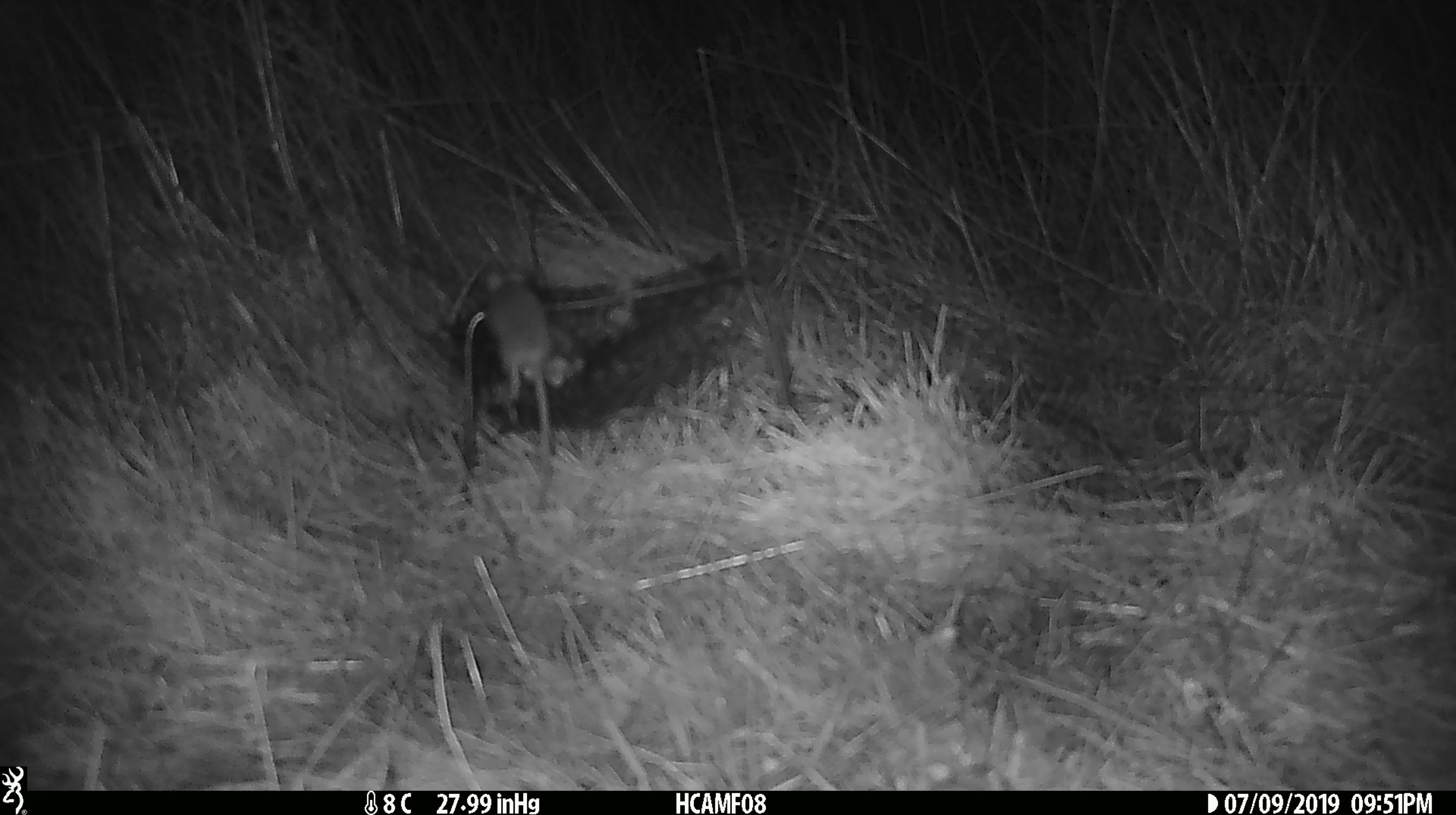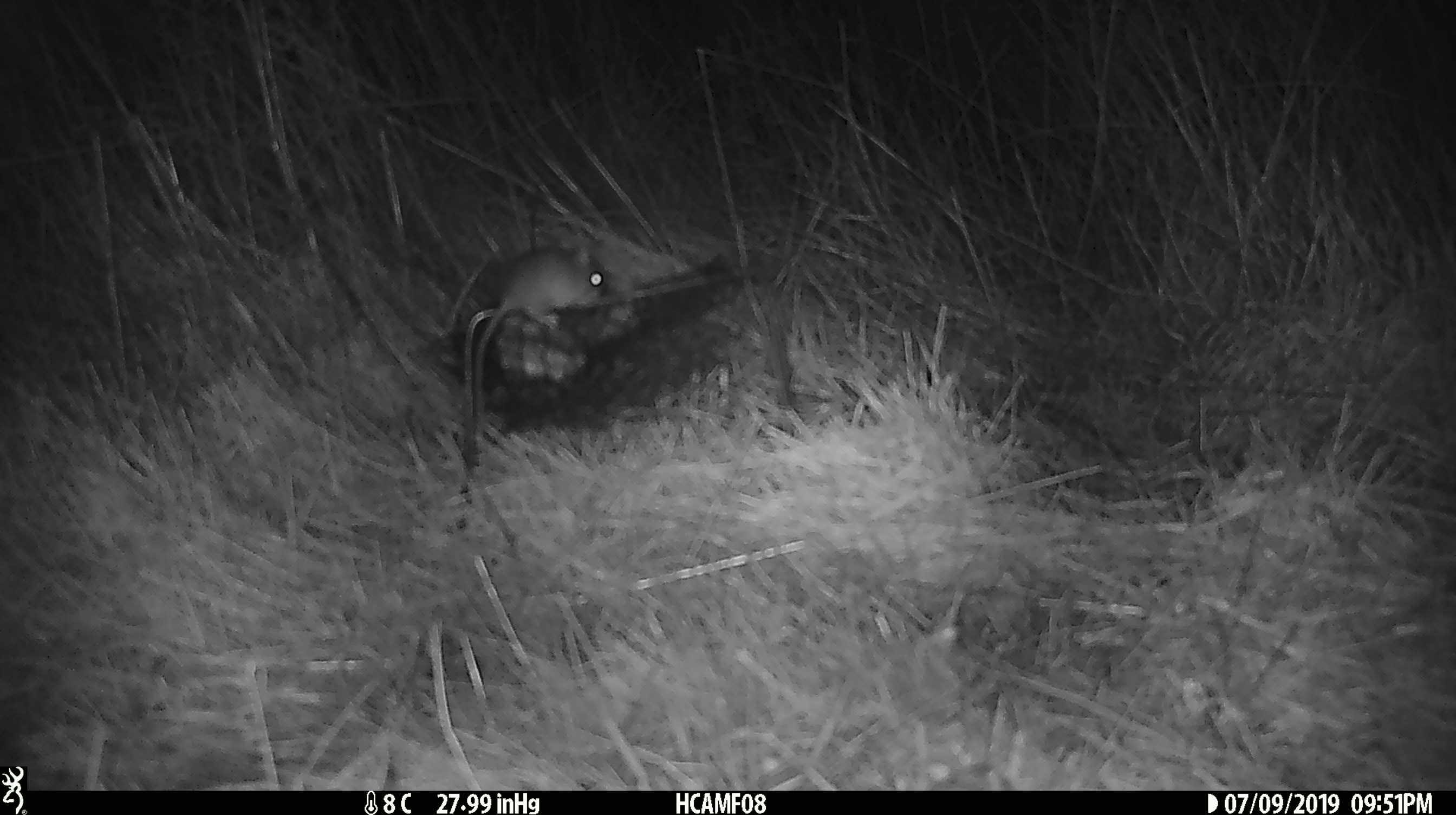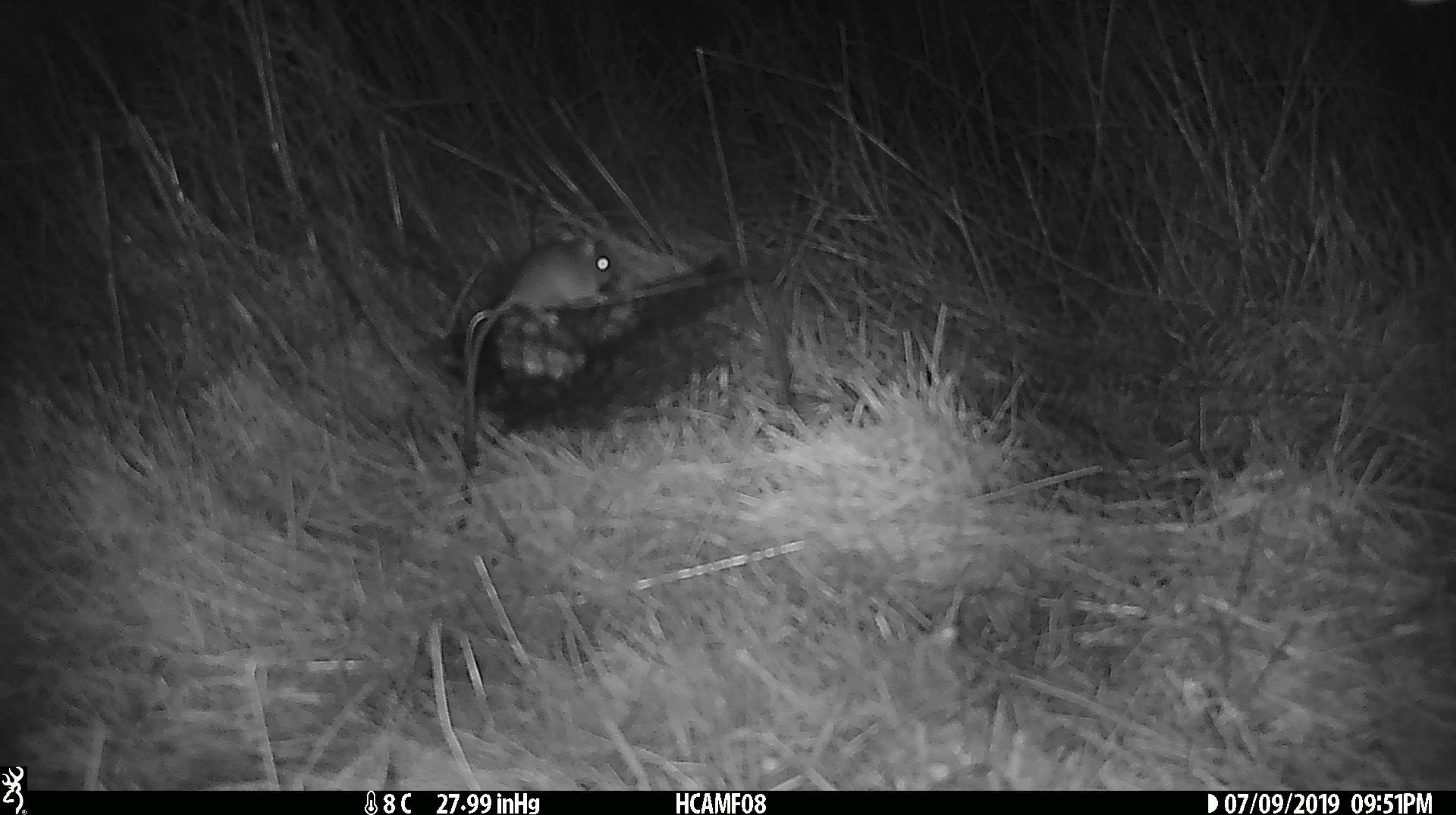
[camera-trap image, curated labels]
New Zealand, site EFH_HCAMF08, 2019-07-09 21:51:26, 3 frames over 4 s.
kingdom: Animalia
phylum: Chordata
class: Mammalia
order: Rodentia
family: Muridae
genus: Mus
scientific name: Mus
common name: mouse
Mouse (Mus).